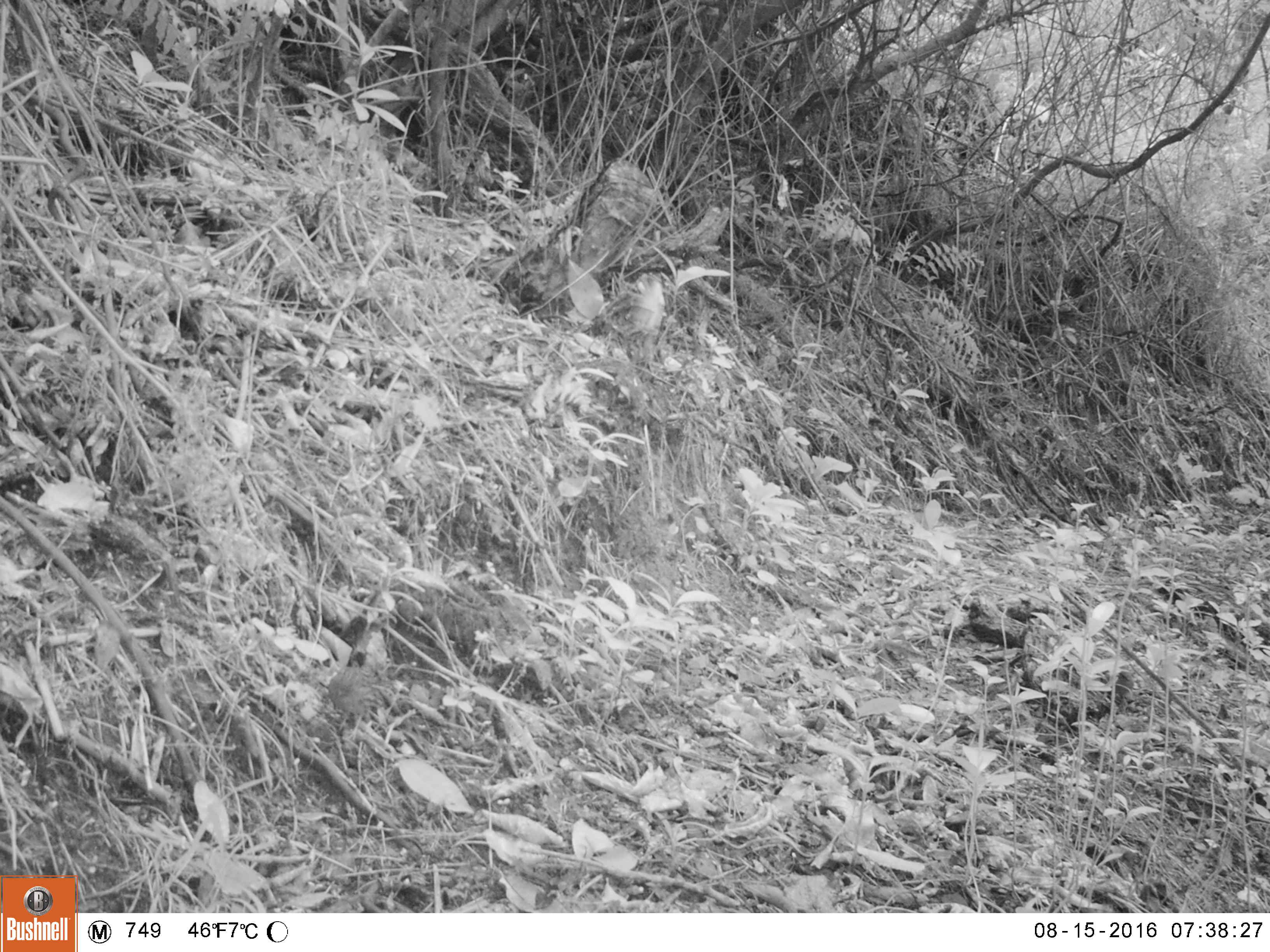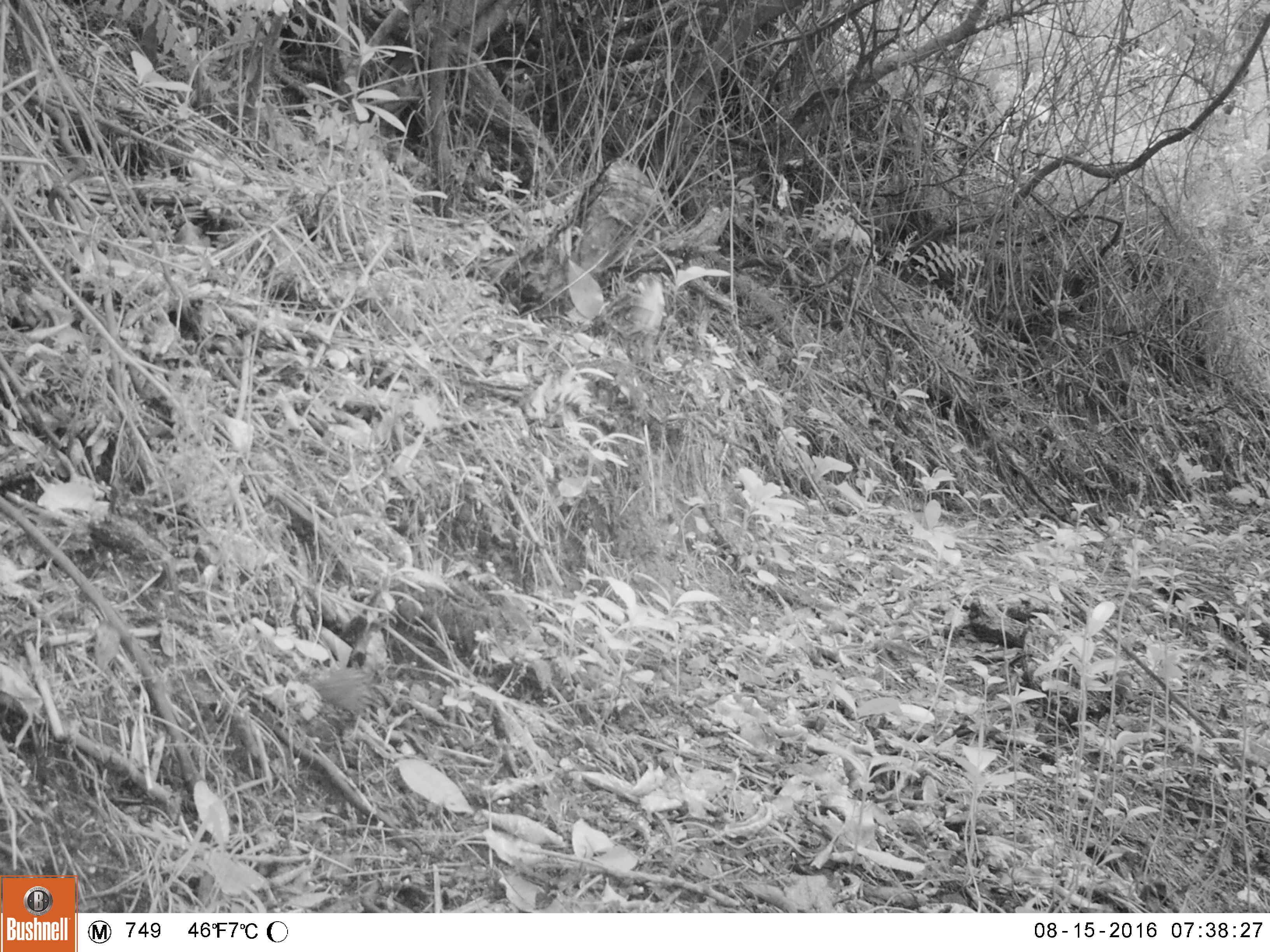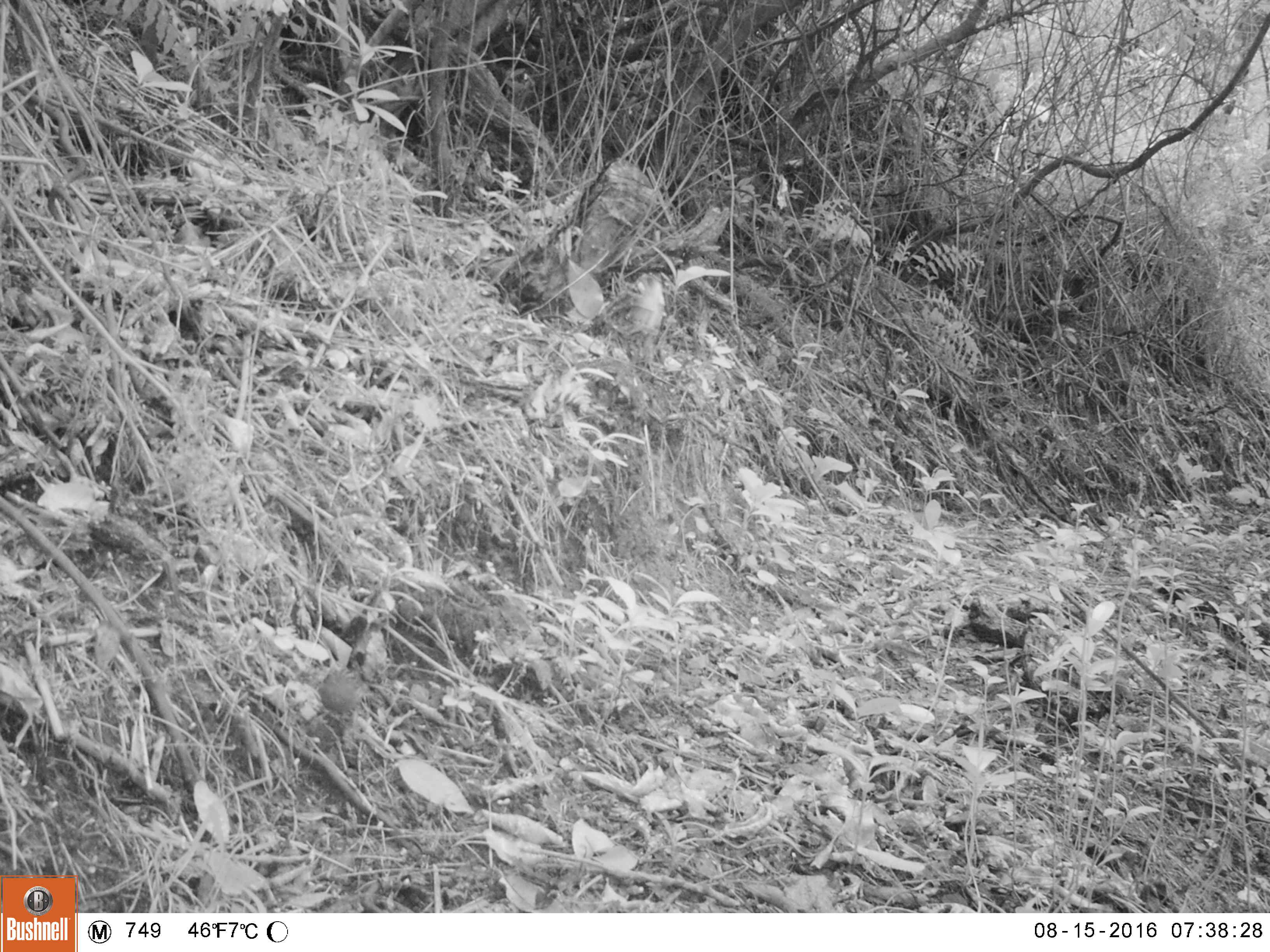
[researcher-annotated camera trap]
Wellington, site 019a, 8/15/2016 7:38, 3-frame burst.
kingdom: Animalia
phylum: Chordata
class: Aves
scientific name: Aves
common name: bird